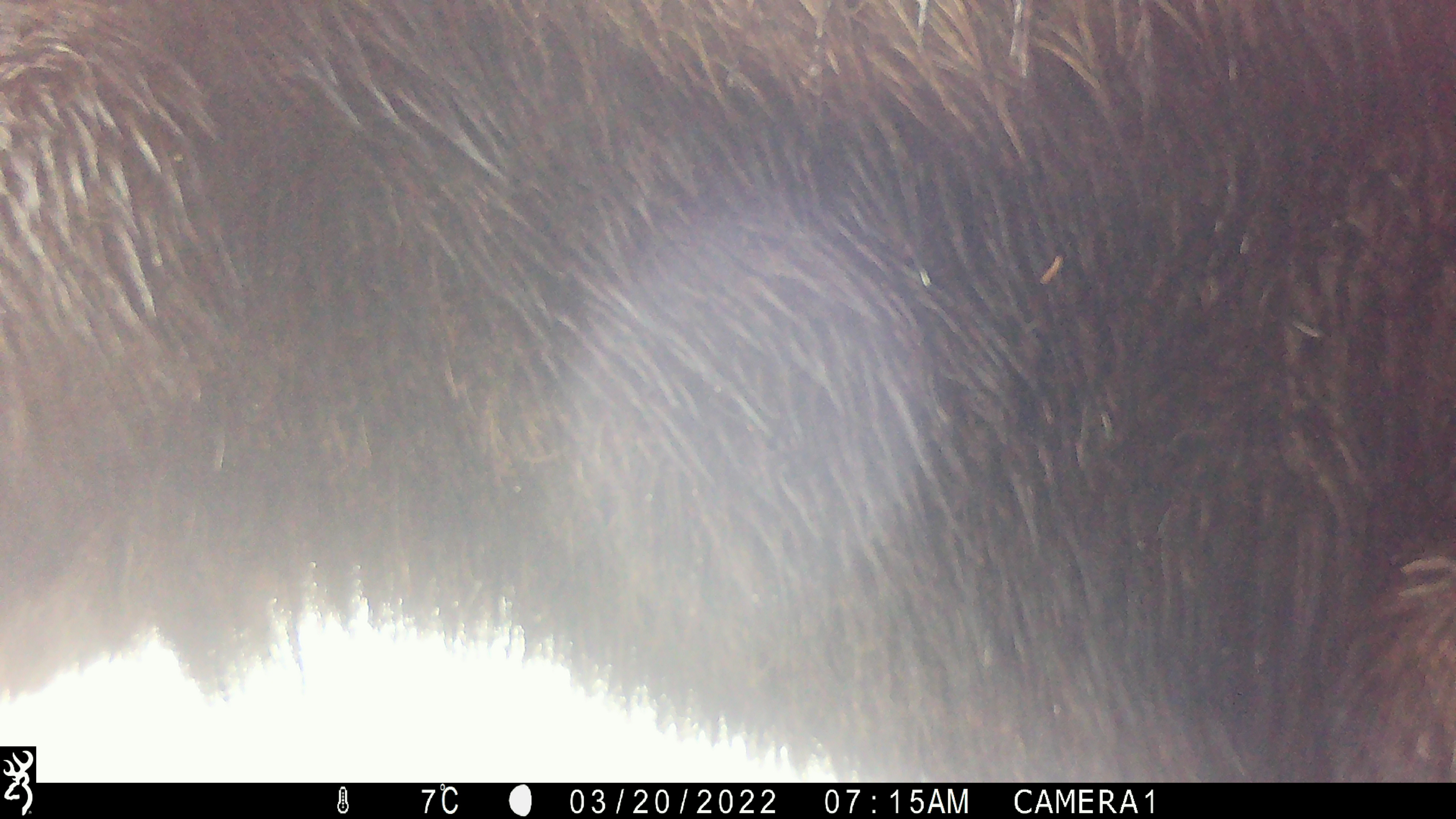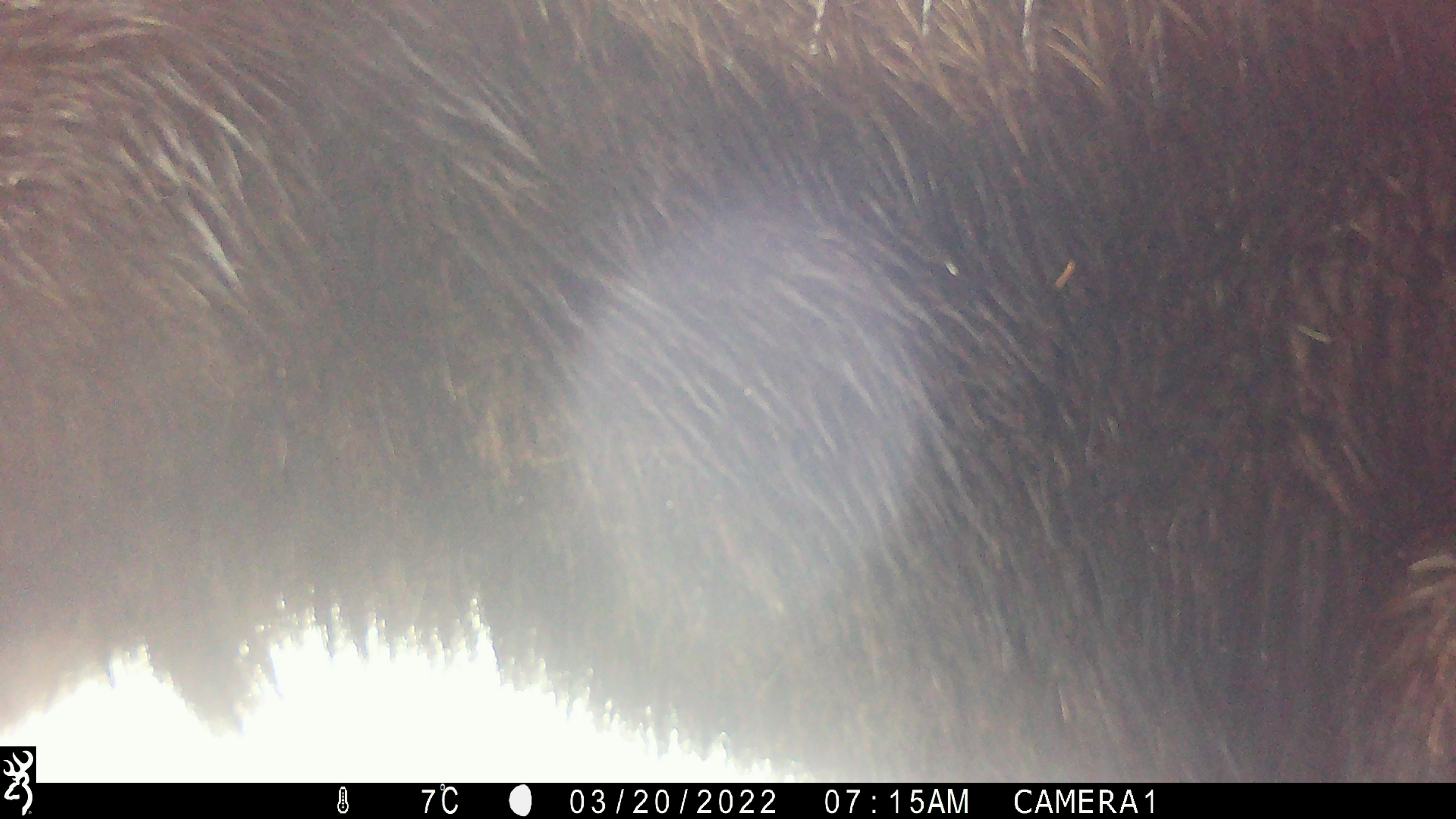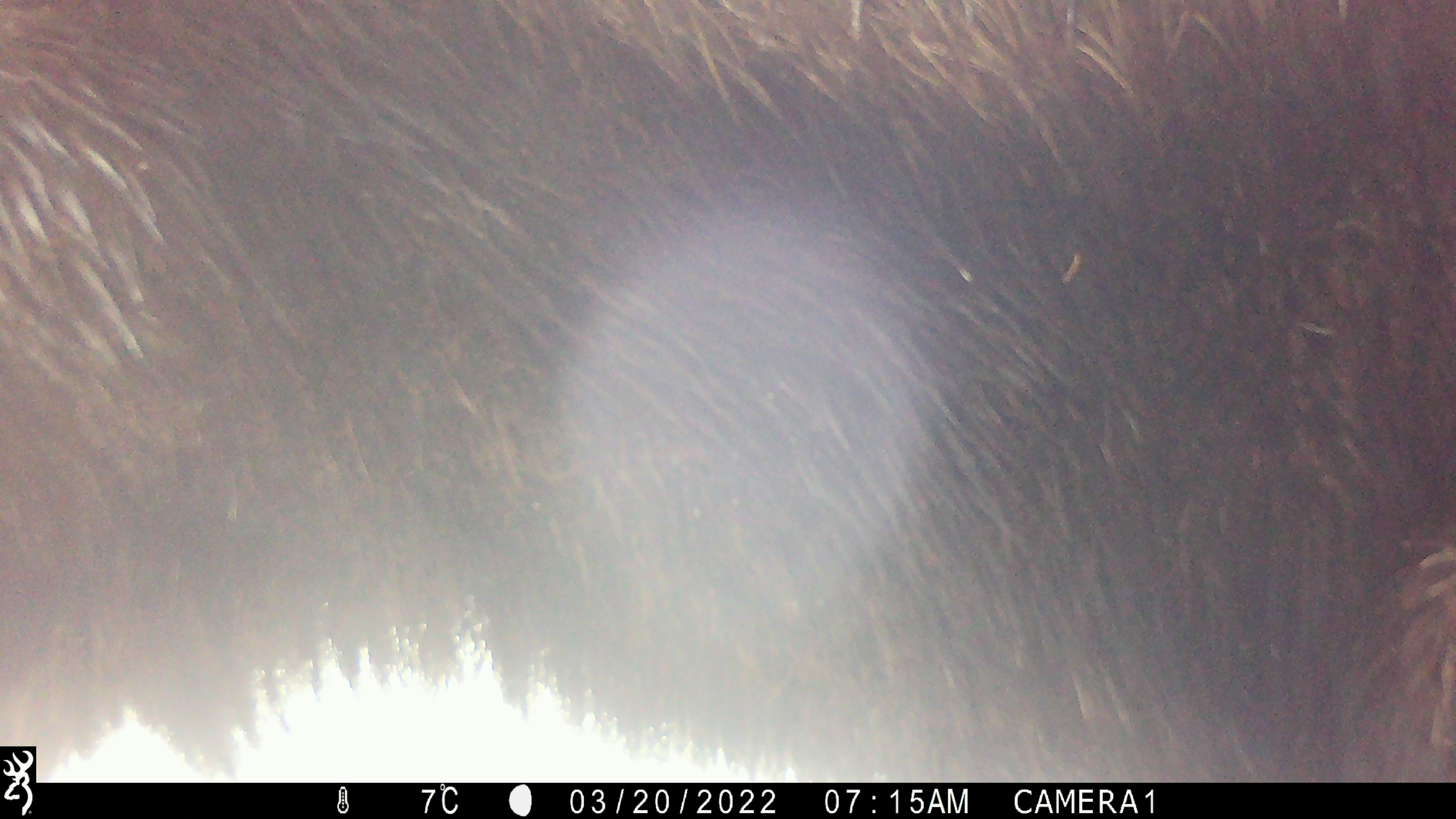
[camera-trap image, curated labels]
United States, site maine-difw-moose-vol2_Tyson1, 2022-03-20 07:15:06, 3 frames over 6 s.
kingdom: Animalia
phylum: Chordata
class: Mammalia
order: Artiodactyla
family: Cervidae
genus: Alces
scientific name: Alces alces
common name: moose